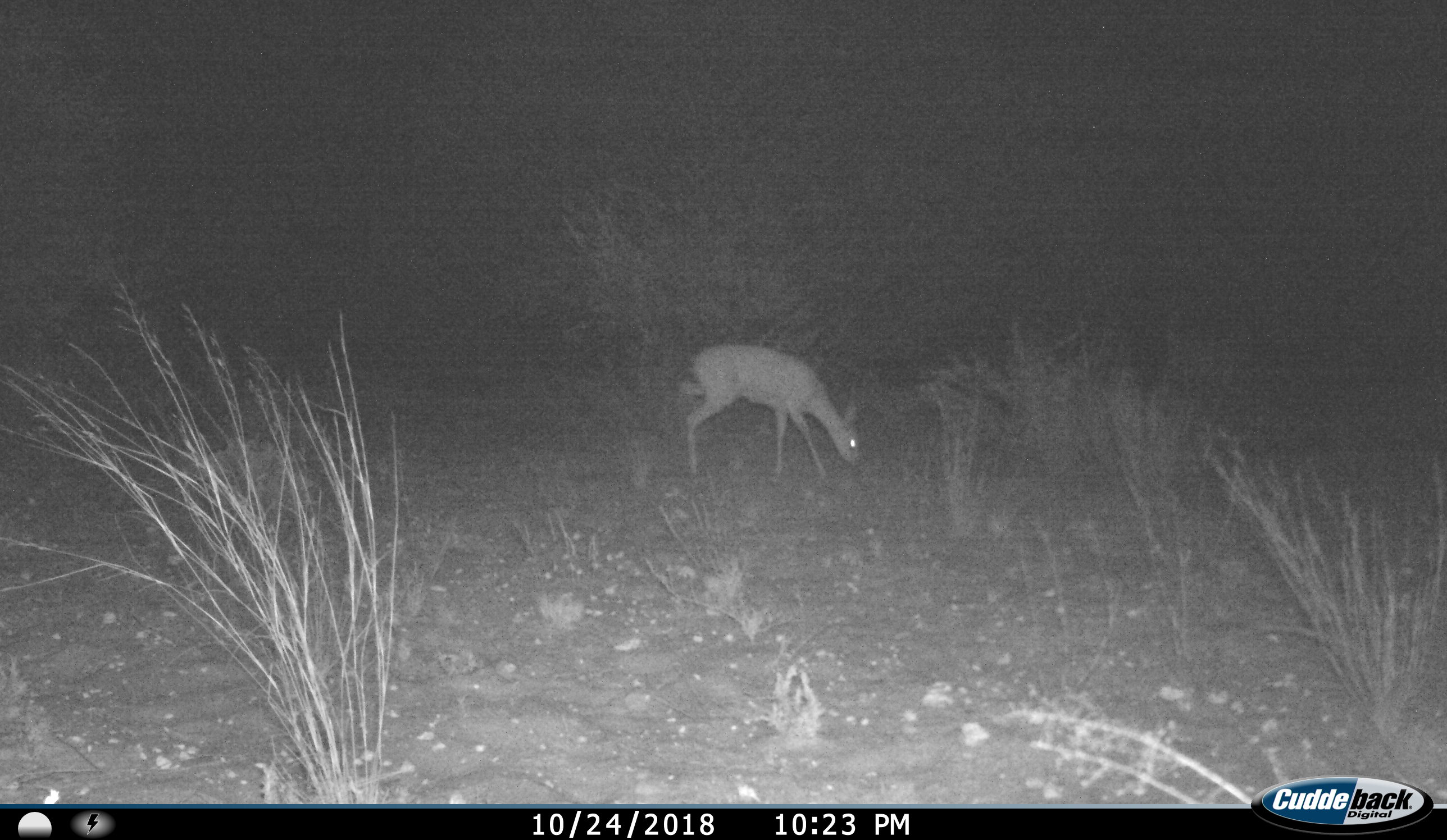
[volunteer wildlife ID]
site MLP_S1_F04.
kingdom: Animalia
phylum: Chordata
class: Mammalia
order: Artiodactyla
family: Bovidae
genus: Raphicerus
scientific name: Raphicerus campestris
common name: steenbok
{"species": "steenbok (Raphicerus campestris)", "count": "1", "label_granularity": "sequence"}